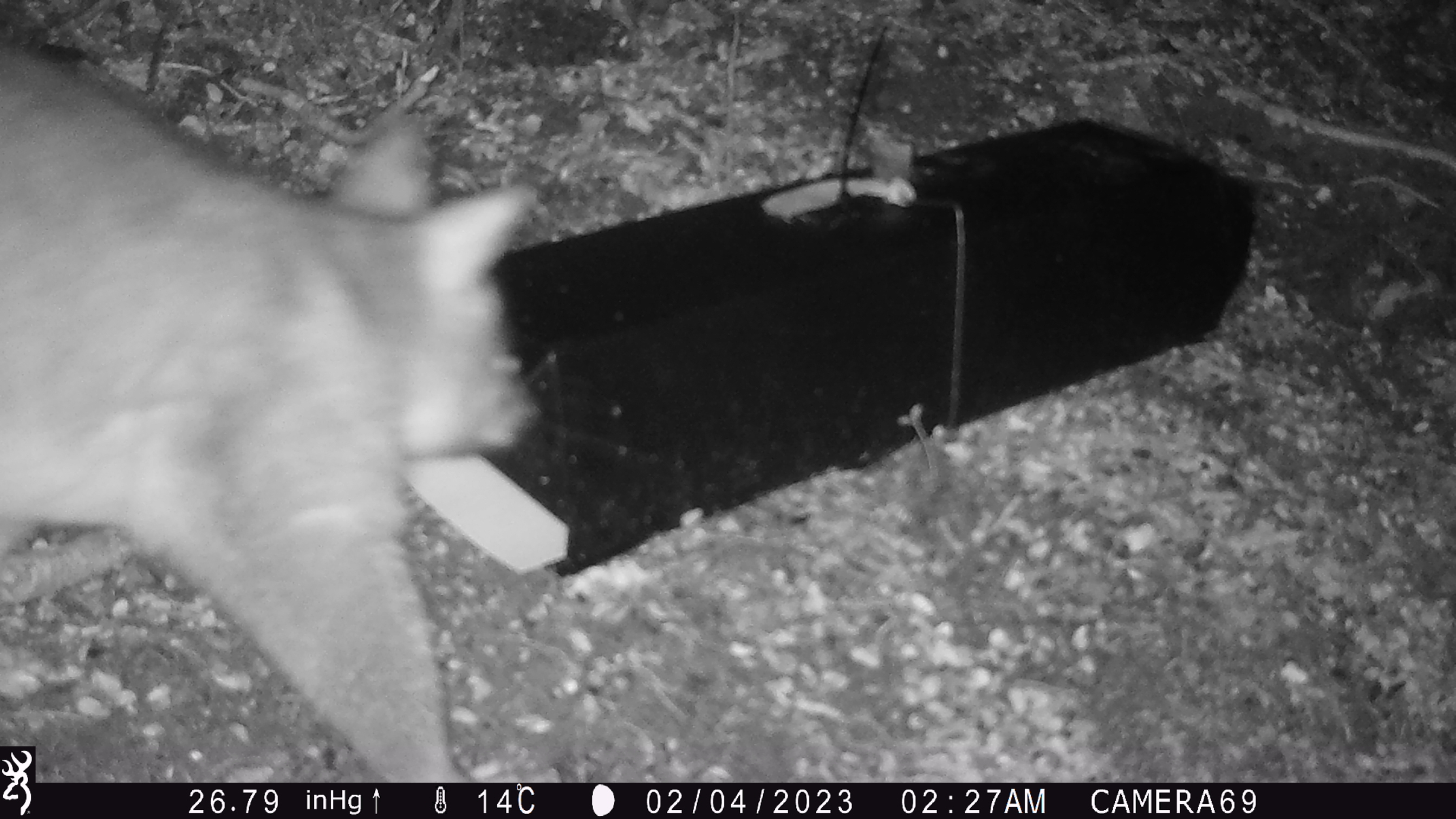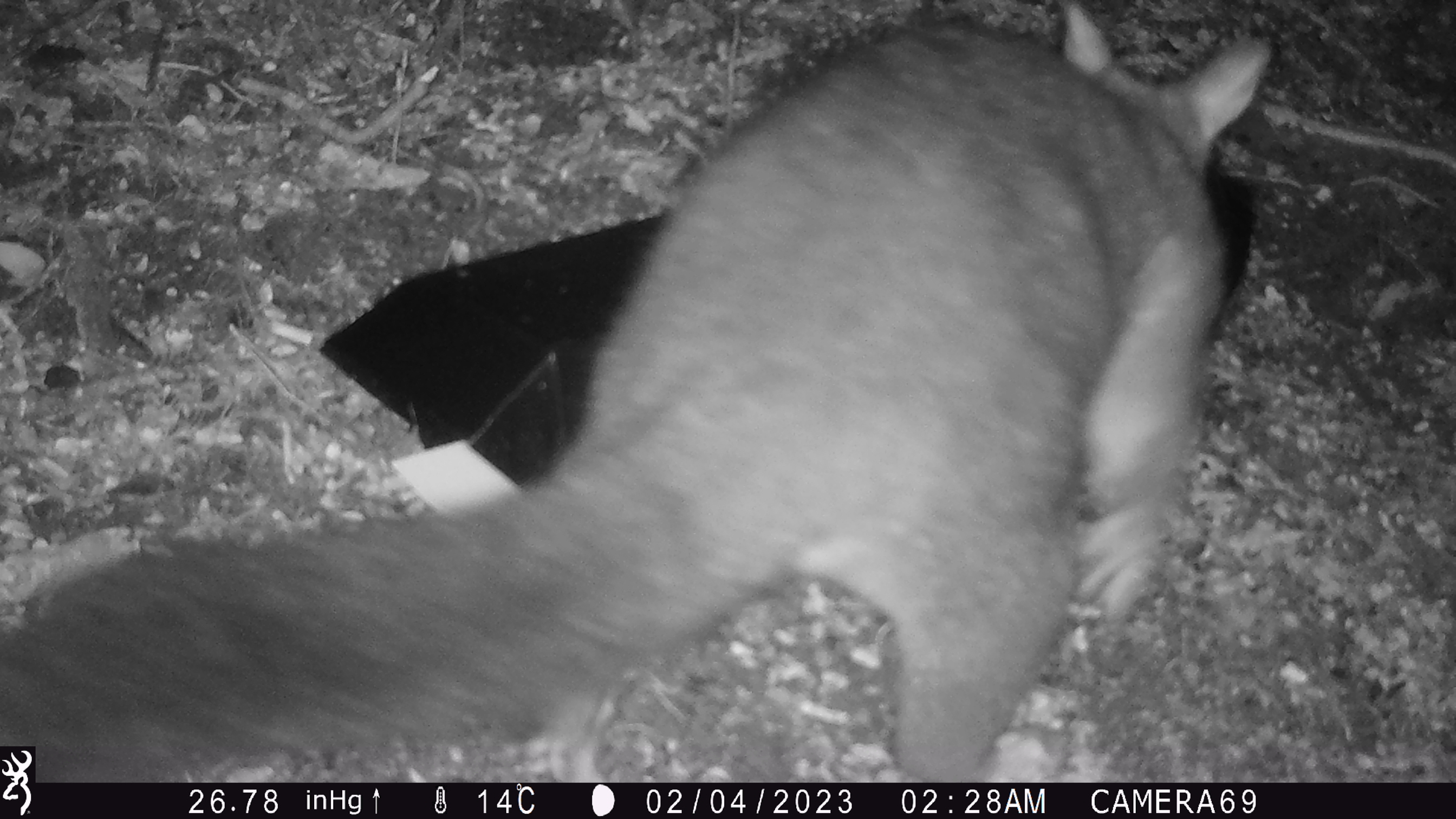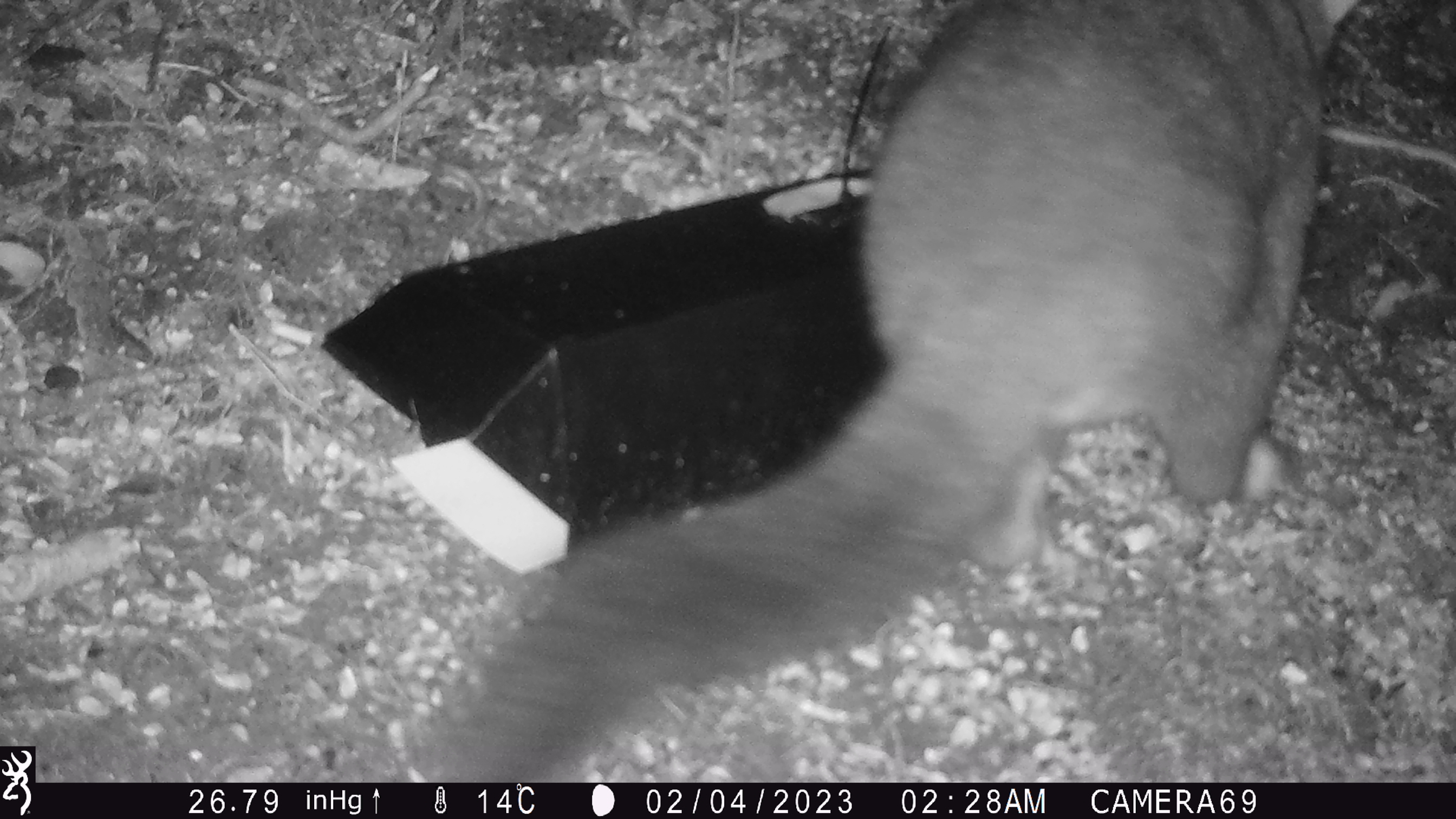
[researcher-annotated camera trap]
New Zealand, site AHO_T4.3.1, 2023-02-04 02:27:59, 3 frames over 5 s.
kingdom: Animalia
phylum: Chordata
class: Mammalia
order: Carnivora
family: Mustelidae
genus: Mustela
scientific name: Mustela erminea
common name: stoat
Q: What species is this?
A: Stoat (Mustela erminea).